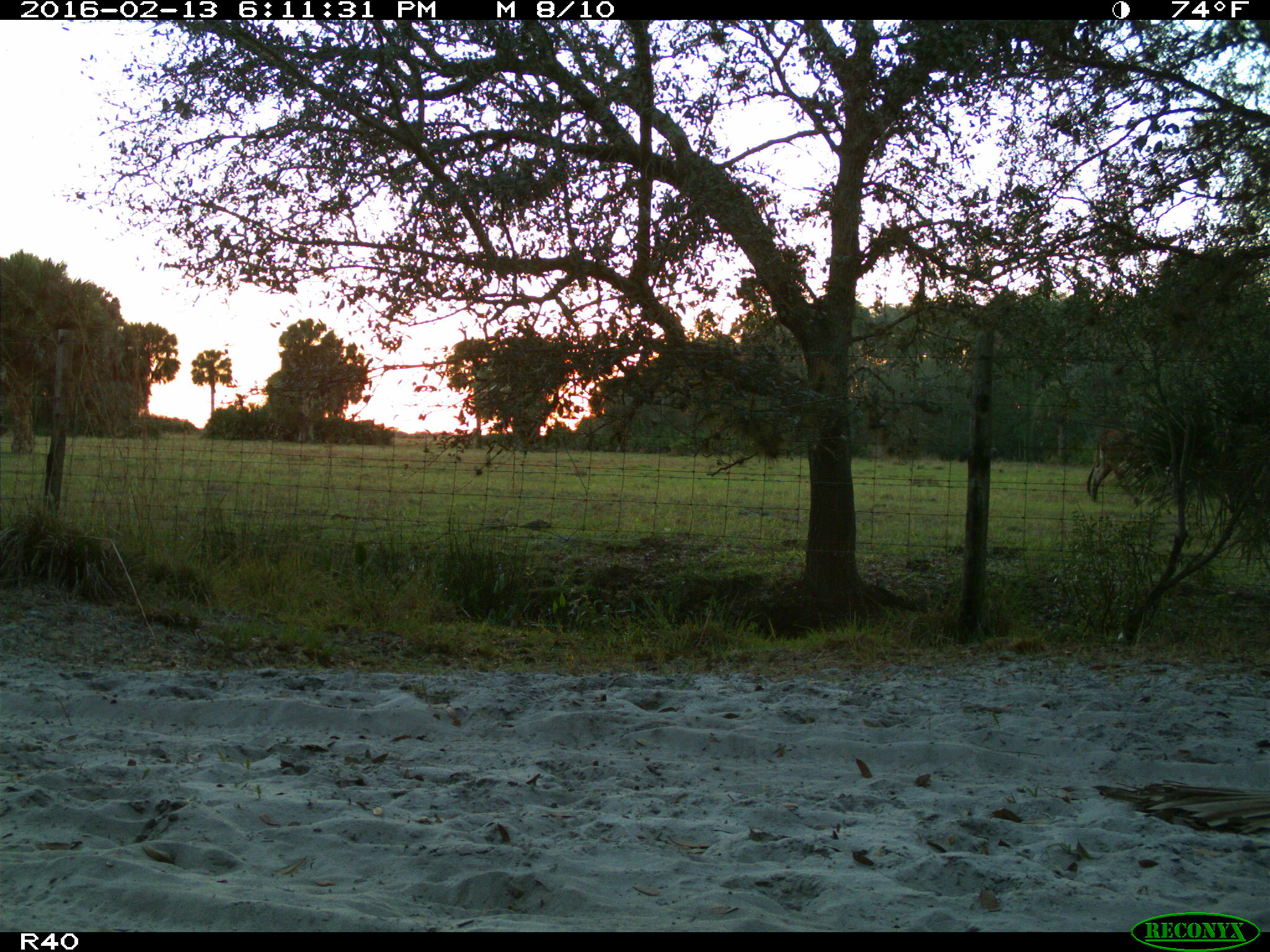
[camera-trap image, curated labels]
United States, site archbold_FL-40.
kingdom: Animalia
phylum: Chordata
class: Mammalia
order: Artiodactyla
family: Bovidae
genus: Bos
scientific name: Bos taurus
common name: domestic cow